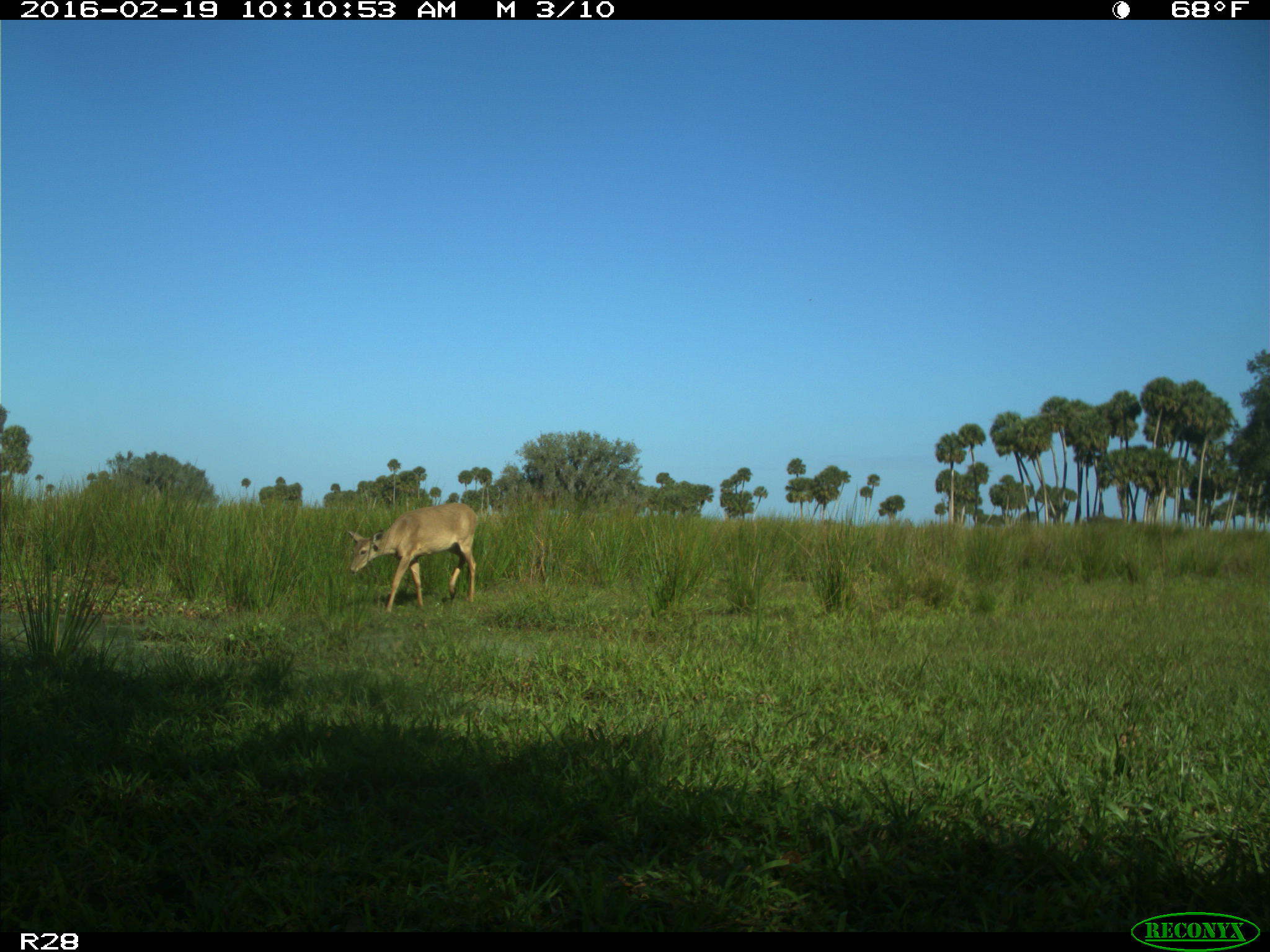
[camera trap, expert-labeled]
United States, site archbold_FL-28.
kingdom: Animalia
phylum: Chordata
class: Mammalia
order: Artiodactyla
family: Cervidae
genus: Odocoileus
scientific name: Odocoileus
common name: deer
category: unidentified deer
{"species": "unidentified deer (deer) (Odocoileus)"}